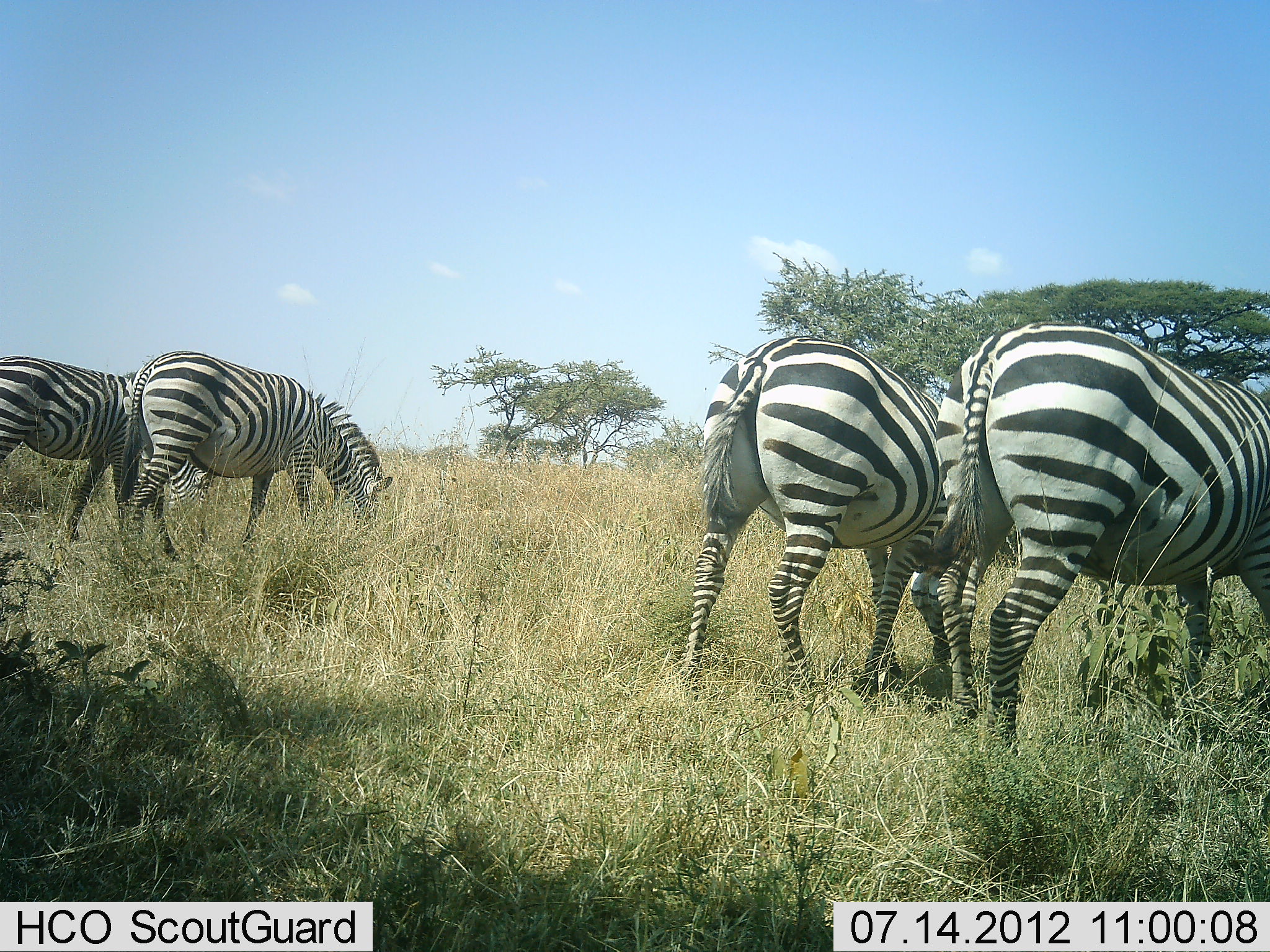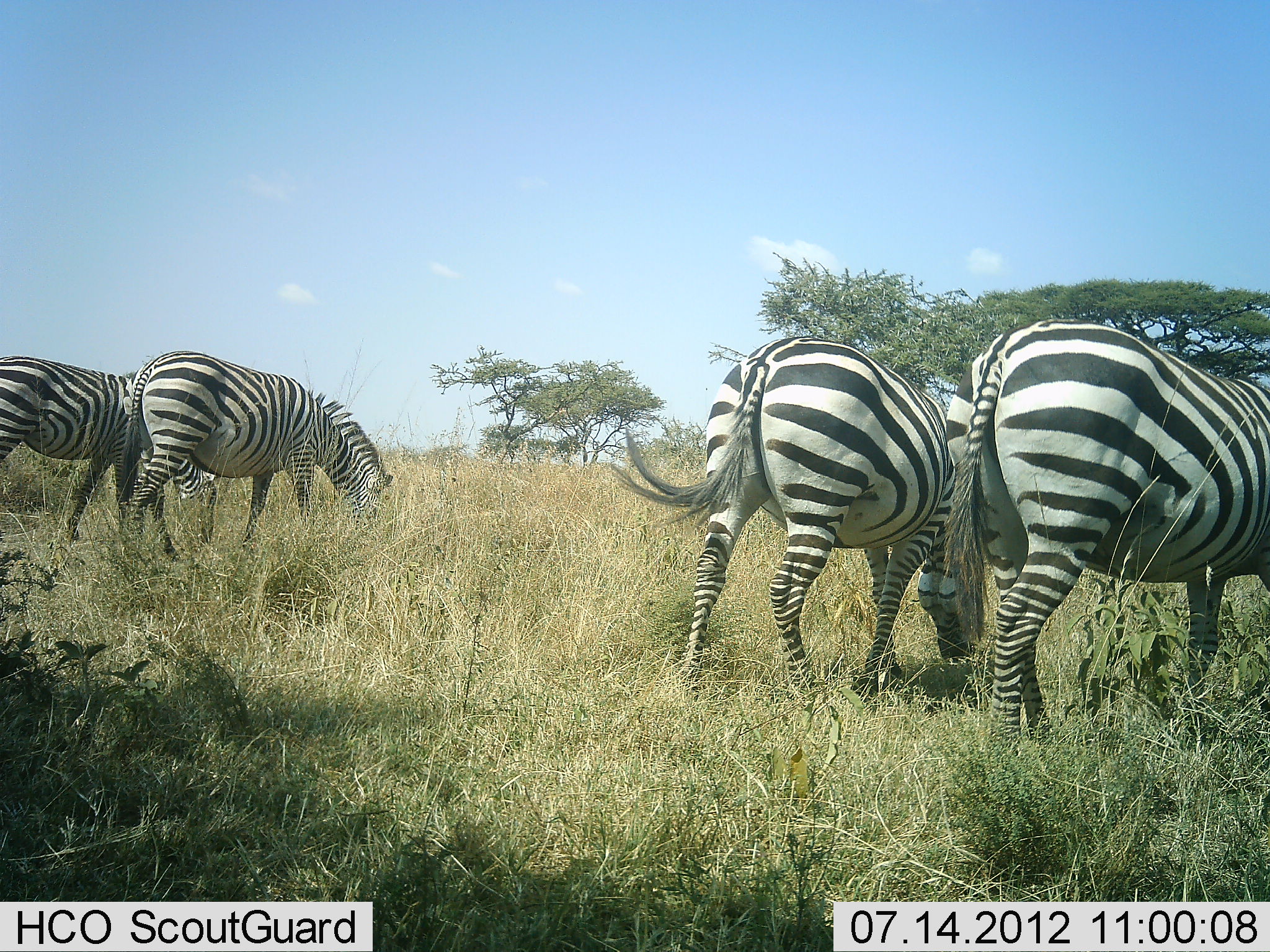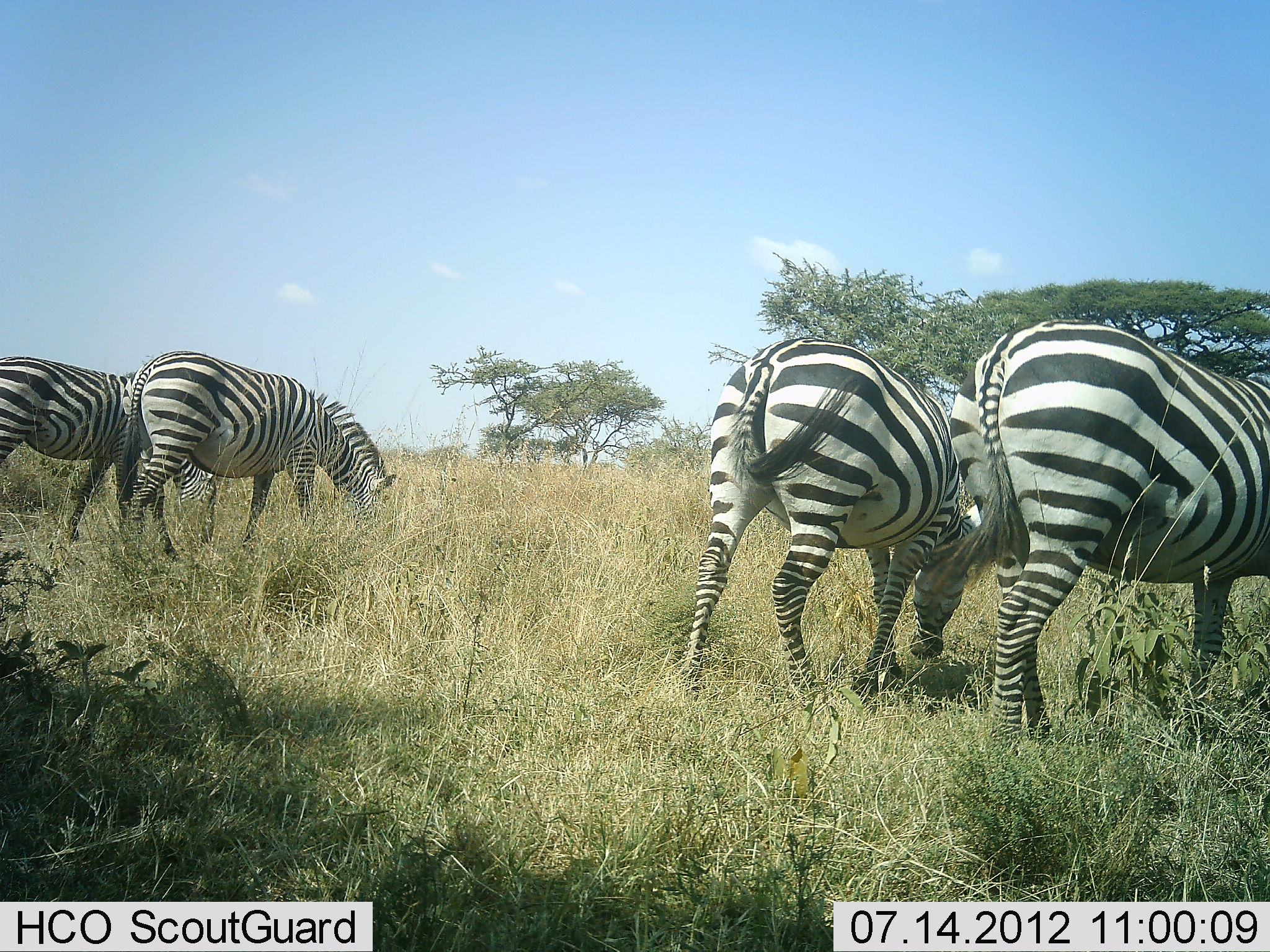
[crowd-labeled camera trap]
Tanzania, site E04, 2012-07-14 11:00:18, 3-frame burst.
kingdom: Animalia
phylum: Chordata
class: Mammalia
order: Perissodactyla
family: Equidae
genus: Equus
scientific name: Equus quagga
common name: plains zebra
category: zebra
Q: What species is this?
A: Zebra (plains zebra) (Equus quagga).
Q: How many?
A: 4.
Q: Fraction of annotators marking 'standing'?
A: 10%.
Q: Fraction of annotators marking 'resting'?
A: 0%.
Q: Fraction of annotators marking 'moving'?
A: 0%.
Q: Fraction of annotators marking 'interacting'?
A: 0%.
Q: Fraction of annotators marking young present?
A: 0%.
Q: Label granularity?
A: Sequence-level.